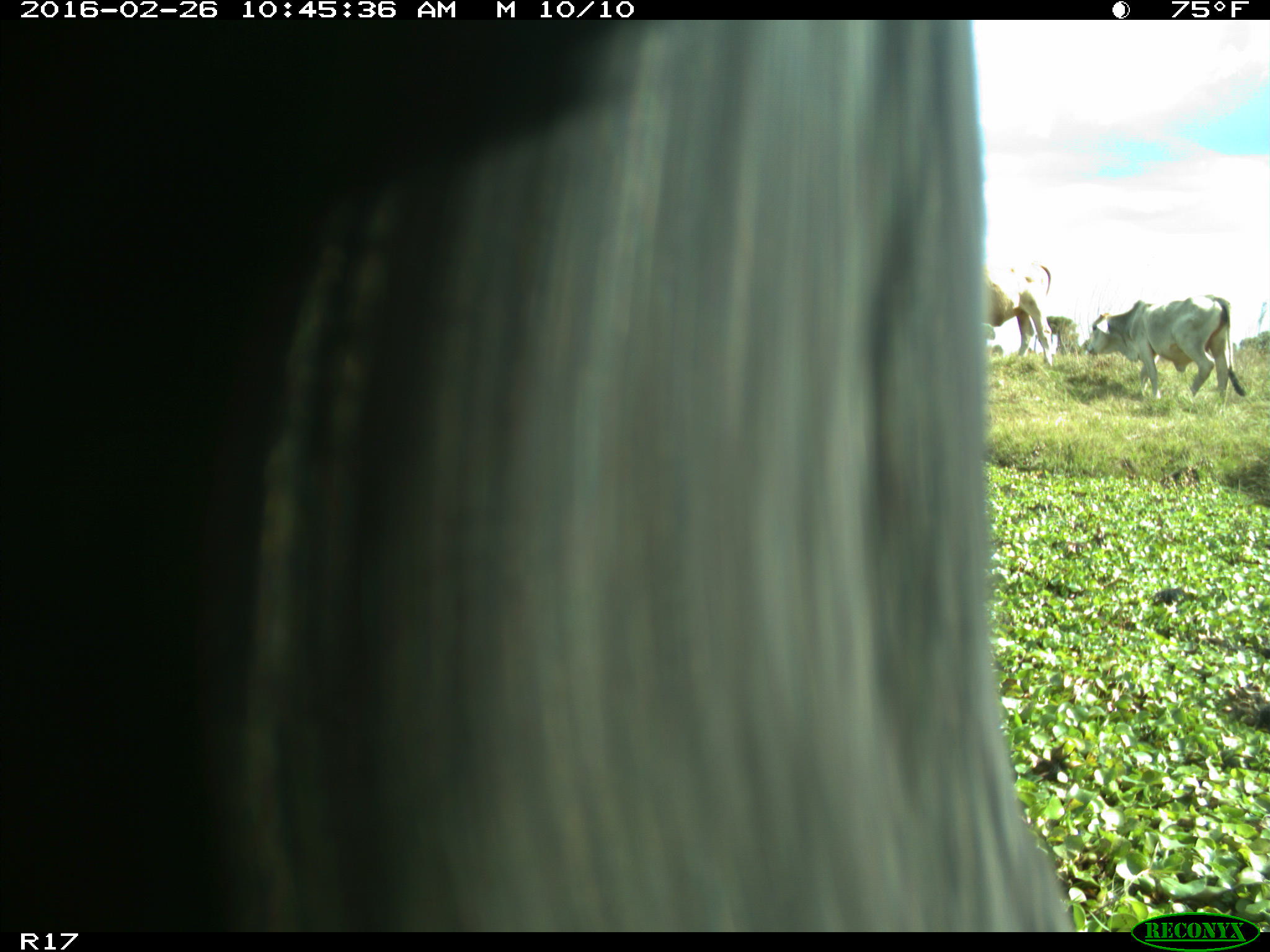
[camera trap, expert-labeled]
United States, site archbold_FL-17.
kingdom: Animalia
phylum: Chordata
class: Mammalia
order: Artiodactyla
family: Bovidae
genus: Bos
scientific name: Bos taurus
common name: domestic cow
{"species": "Bos taurus (domestic cow)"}